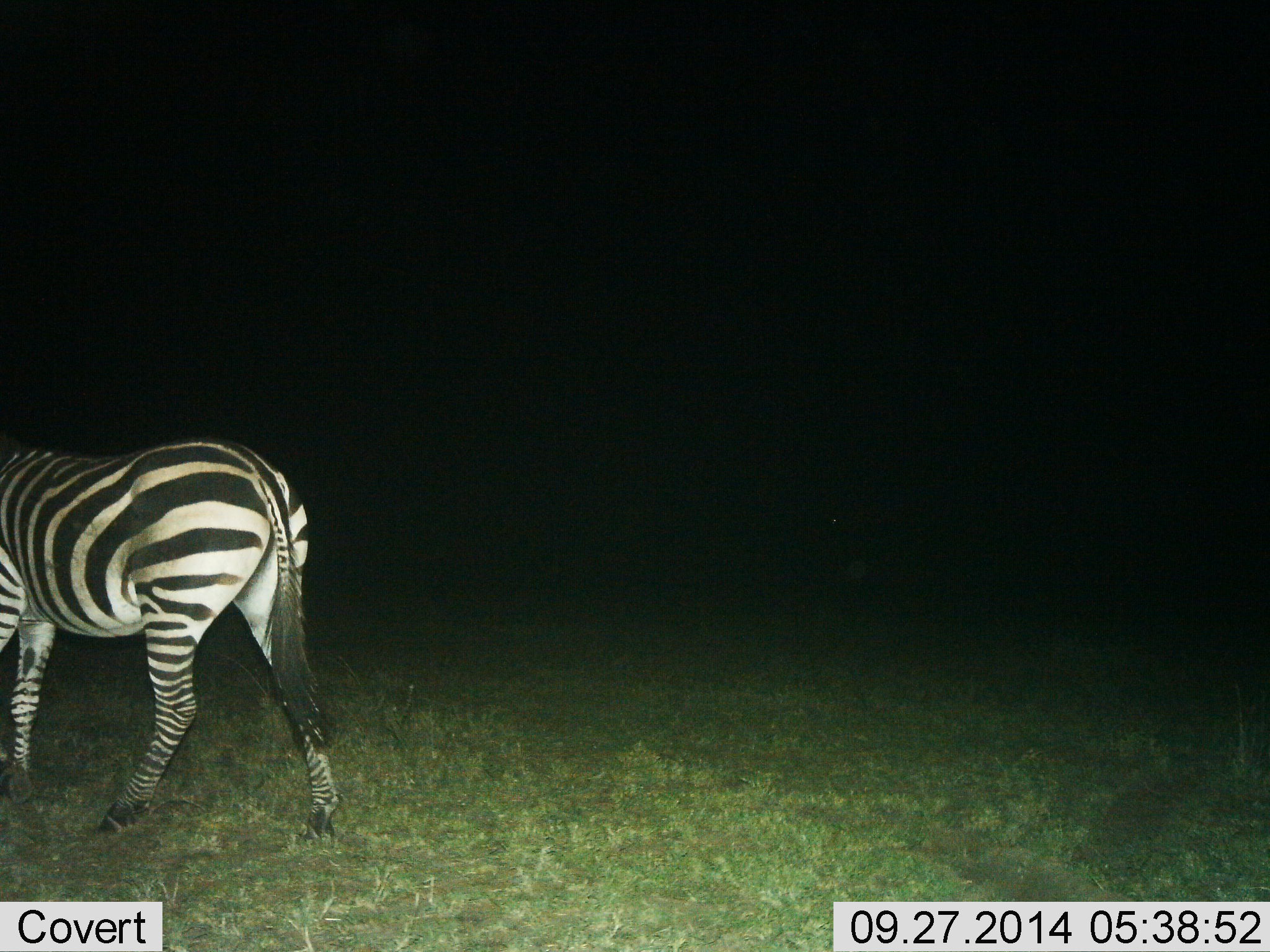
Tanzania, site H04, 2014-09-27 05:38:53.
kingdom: Animalia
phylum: Chordata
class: Mammalia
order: Perissodactyla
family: Equidae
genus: Equus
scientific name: Equus quagga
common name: plains zebra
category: zebra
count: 1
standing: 40%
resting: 0%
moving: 60%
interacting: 0%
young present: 0%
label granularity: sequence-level